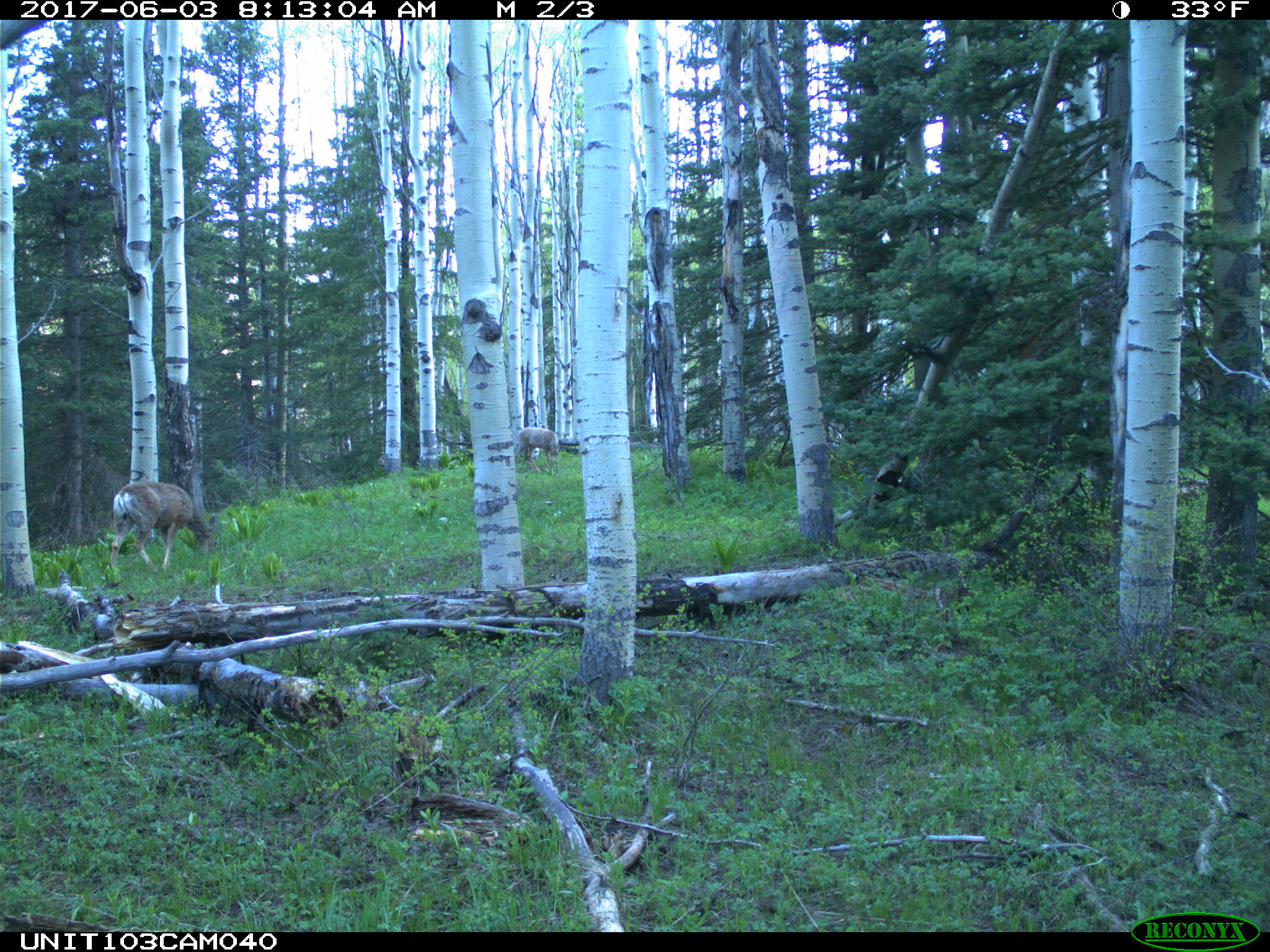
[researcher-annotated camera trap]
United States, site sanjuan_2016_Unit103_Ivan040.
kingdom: Animalia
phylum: Chordata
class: Mammalia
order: Artiodactyla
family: Cervidae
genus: Odocoileus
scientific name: Odocoileus hemionus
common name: mule deer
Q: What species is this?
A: Odocoileus hemionus (mule deer).